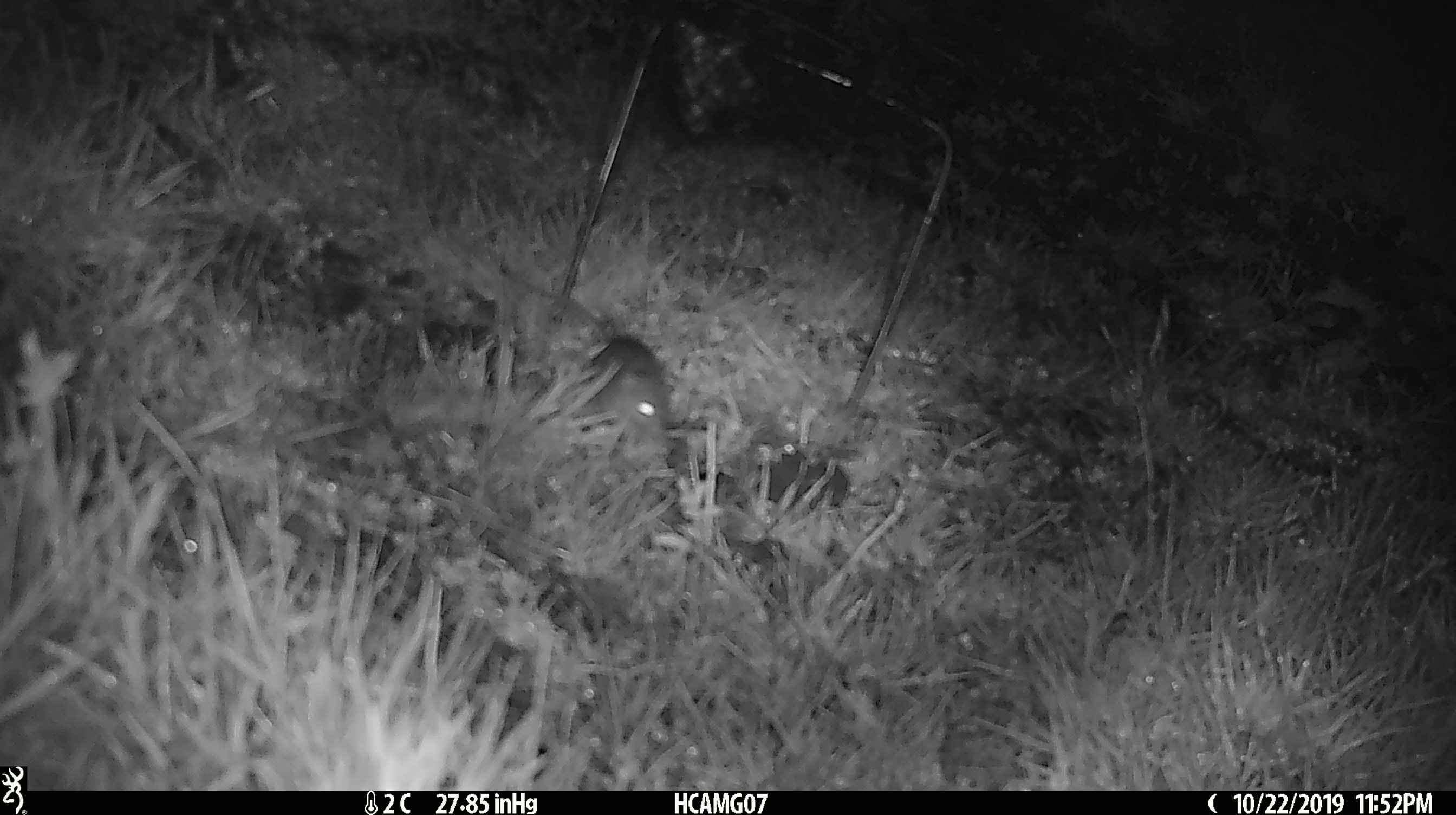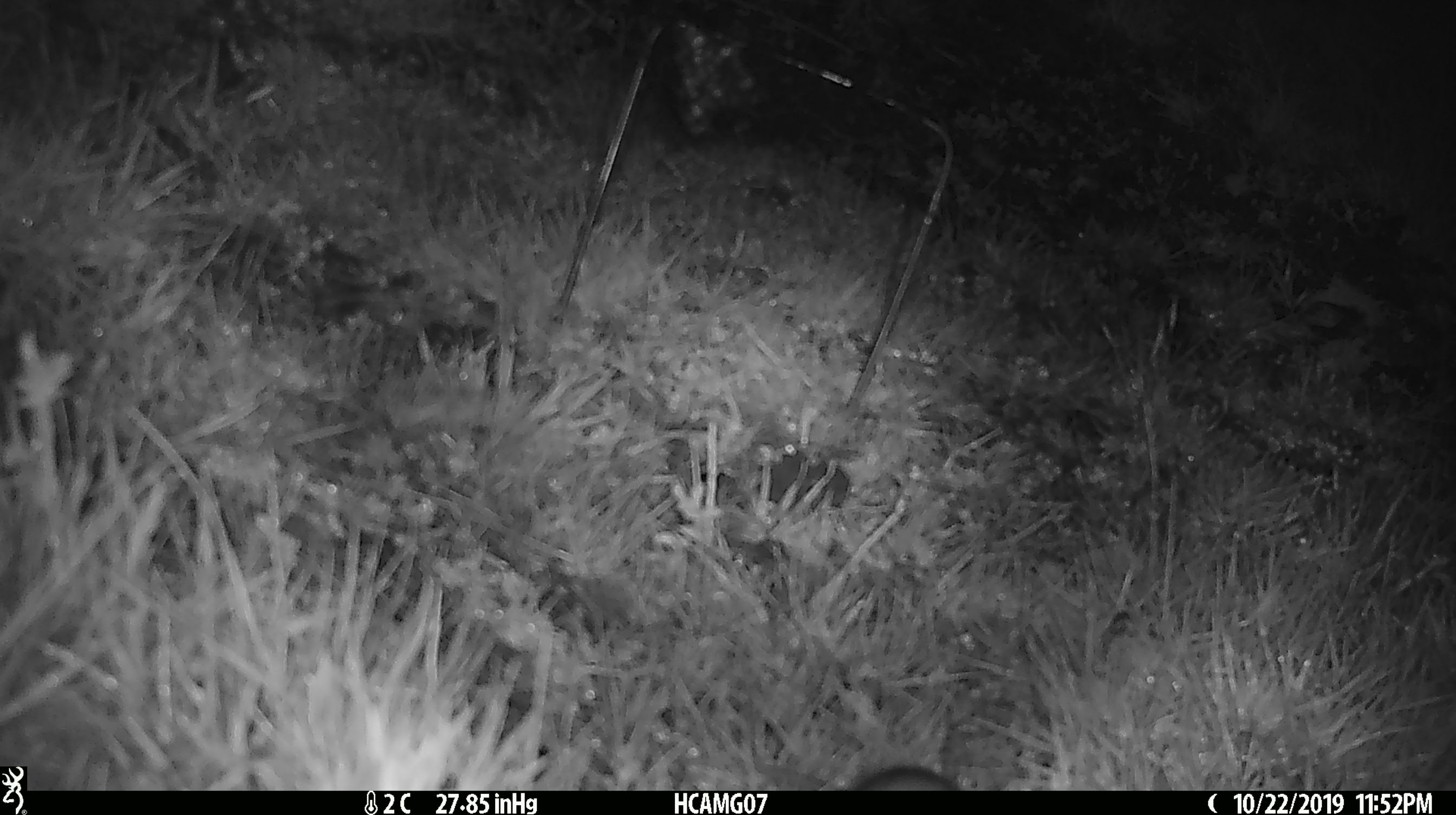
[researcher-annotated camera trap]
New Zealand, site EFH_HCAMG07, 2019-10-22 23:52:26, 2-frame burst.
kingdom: Animalia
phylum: Chordata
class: Mammalia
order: Rodentia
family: Muridae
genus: Mus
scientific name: Mus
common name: mouse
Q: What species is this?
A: Mouse (Mus).